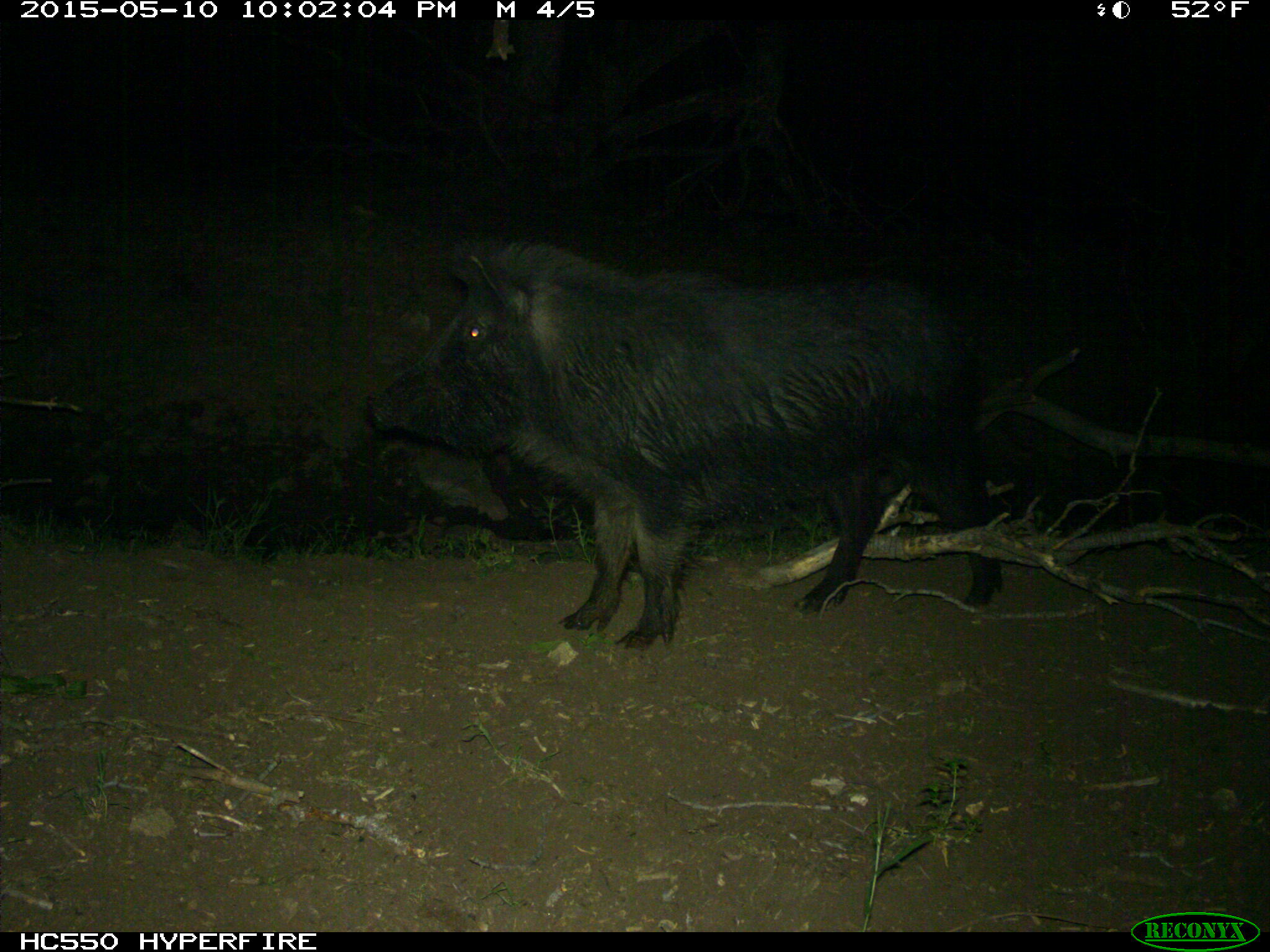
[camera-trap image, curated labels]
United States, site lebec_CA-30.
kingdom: Animalia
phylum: Chordata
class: Mammalia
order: Artiodactyla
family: Suidae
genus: Sus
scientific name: Sus scrofa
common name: wild boar